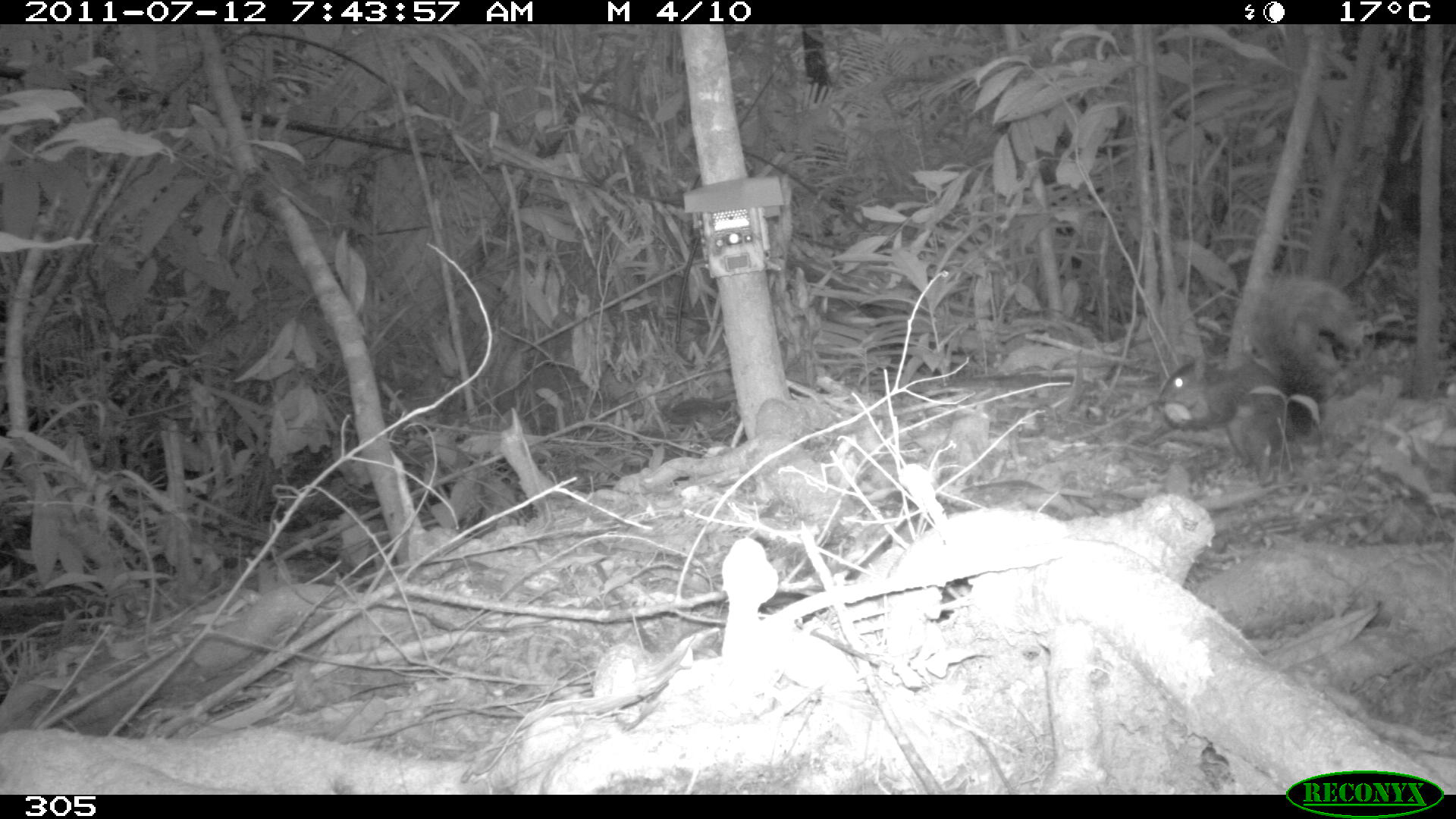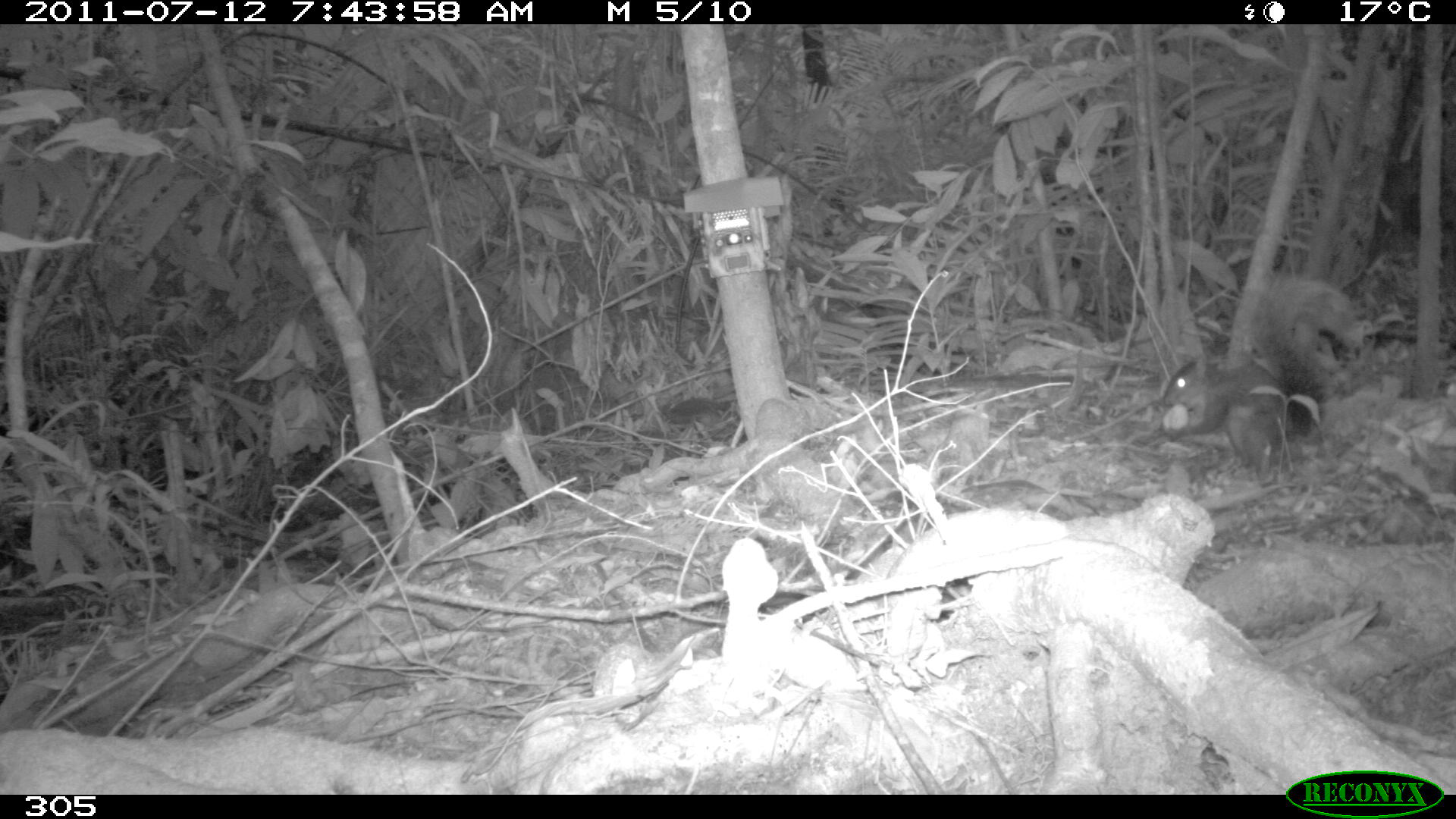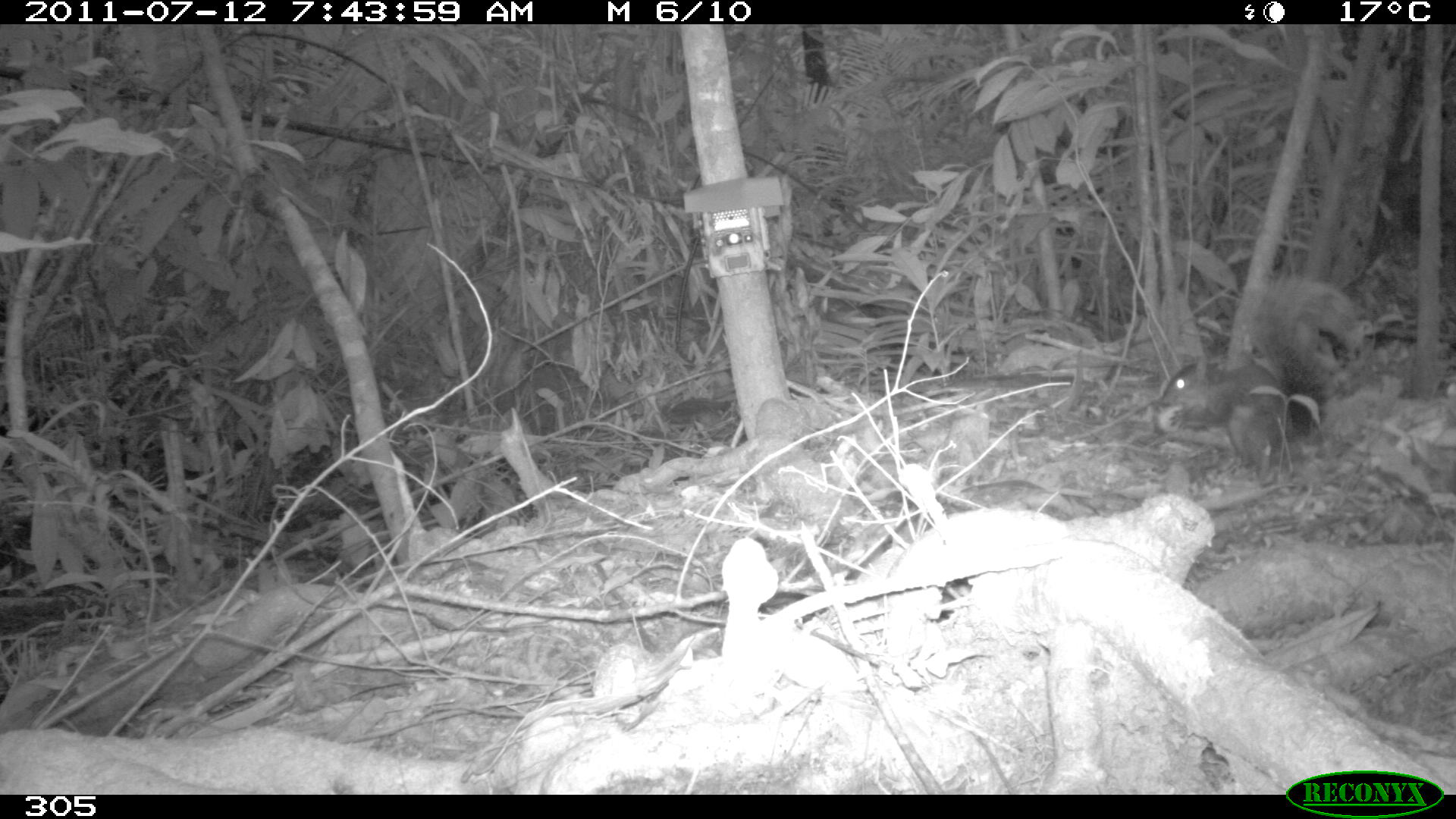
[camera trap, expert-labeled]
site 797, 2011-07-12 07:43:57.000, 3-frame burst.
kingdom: Animalia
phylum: Chordata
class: Mammalia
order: Rodentia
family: Sciuridae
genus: Sciurus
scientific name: Sciurus spadiceus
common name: southern amazon red squirrel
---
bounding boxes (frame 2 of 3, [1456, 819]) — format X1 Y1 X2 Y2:
sciurus spadiceus: 1157 271 1369 486